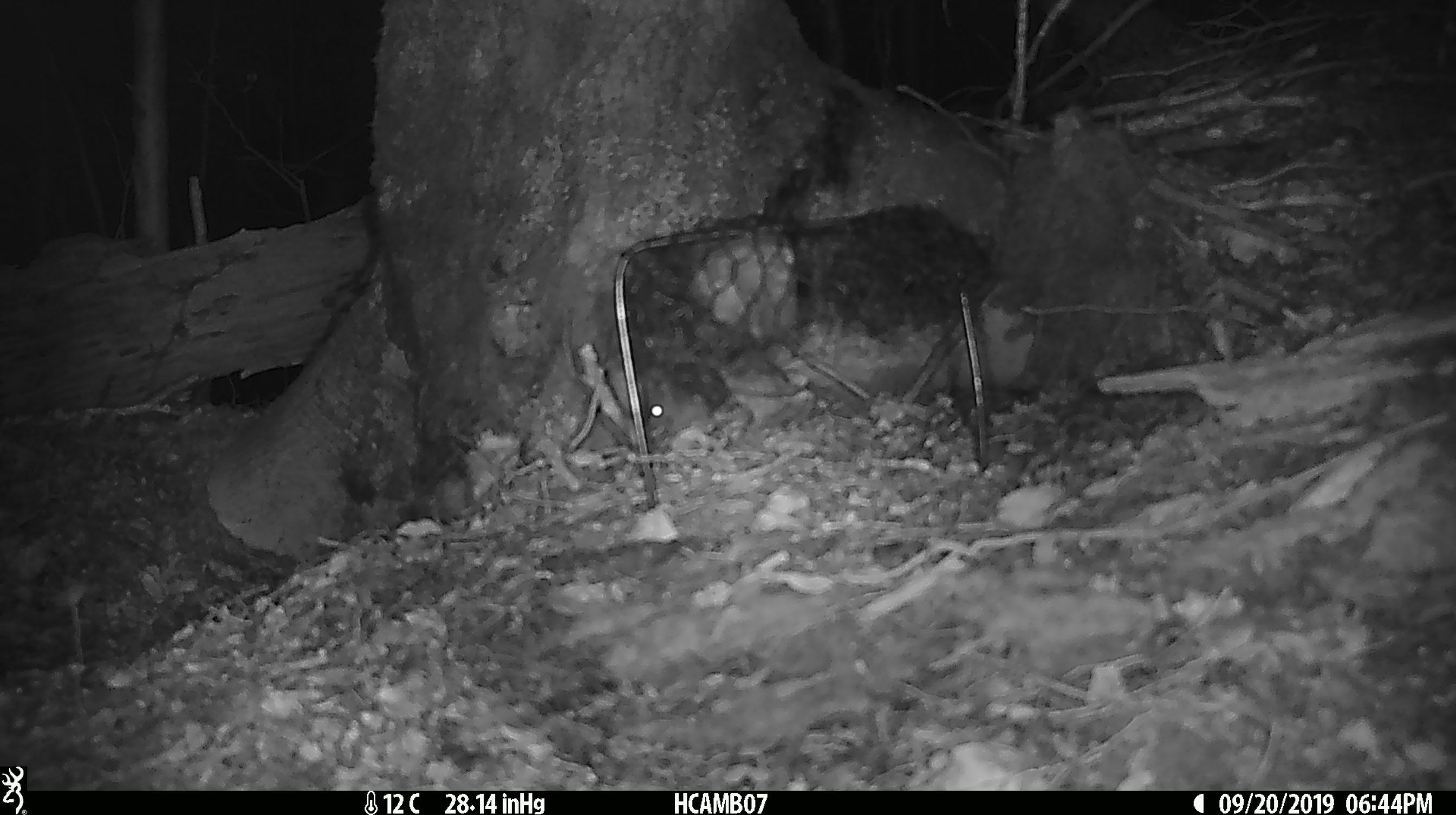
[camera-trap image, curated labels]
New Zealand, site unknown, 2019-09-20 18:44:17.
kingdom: Animalia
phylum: Chordata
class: Mammalia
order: Rodentia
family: Muridae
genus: Mus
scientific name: Mus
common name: mouse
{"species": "mouse (Mus)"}